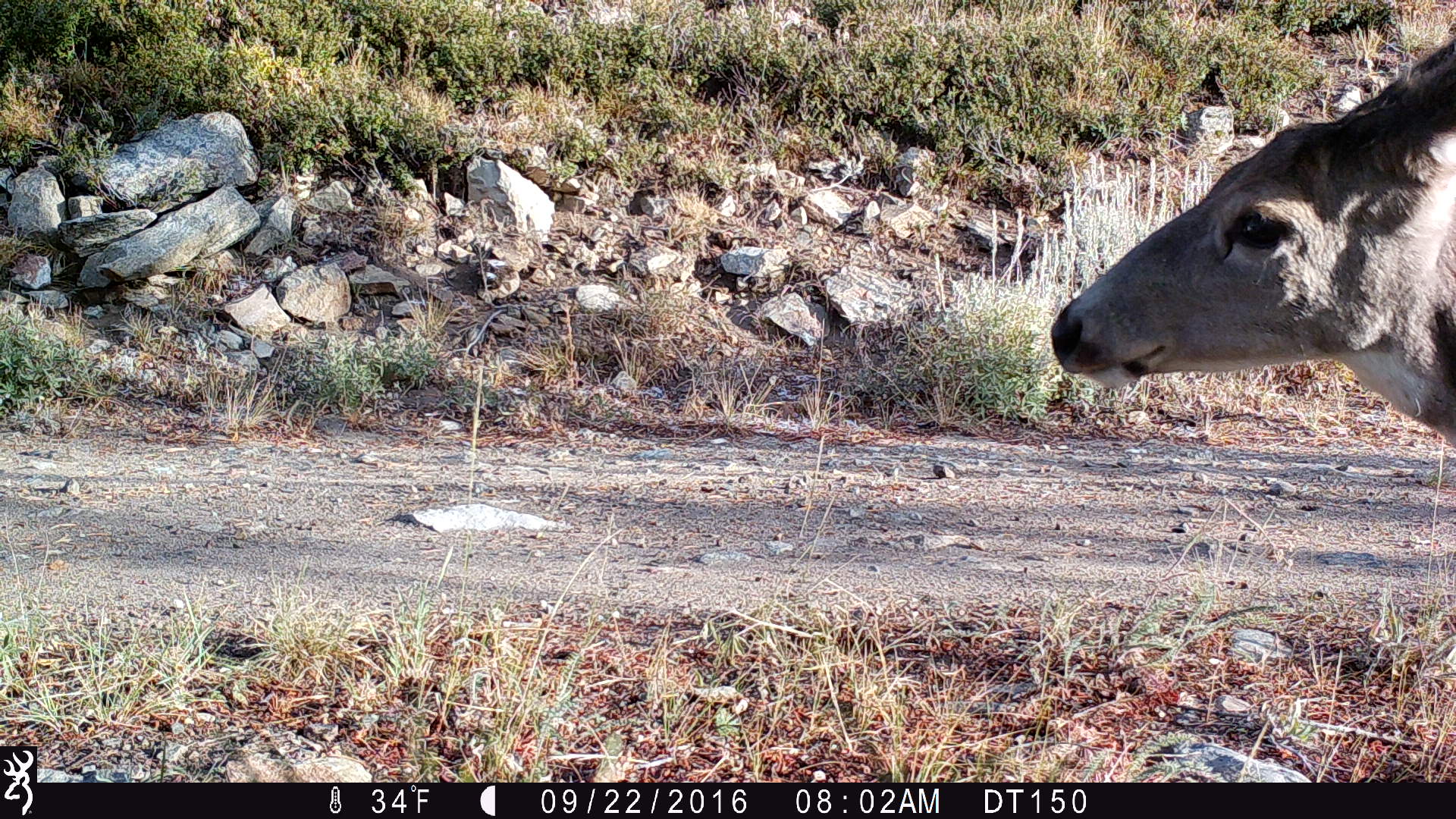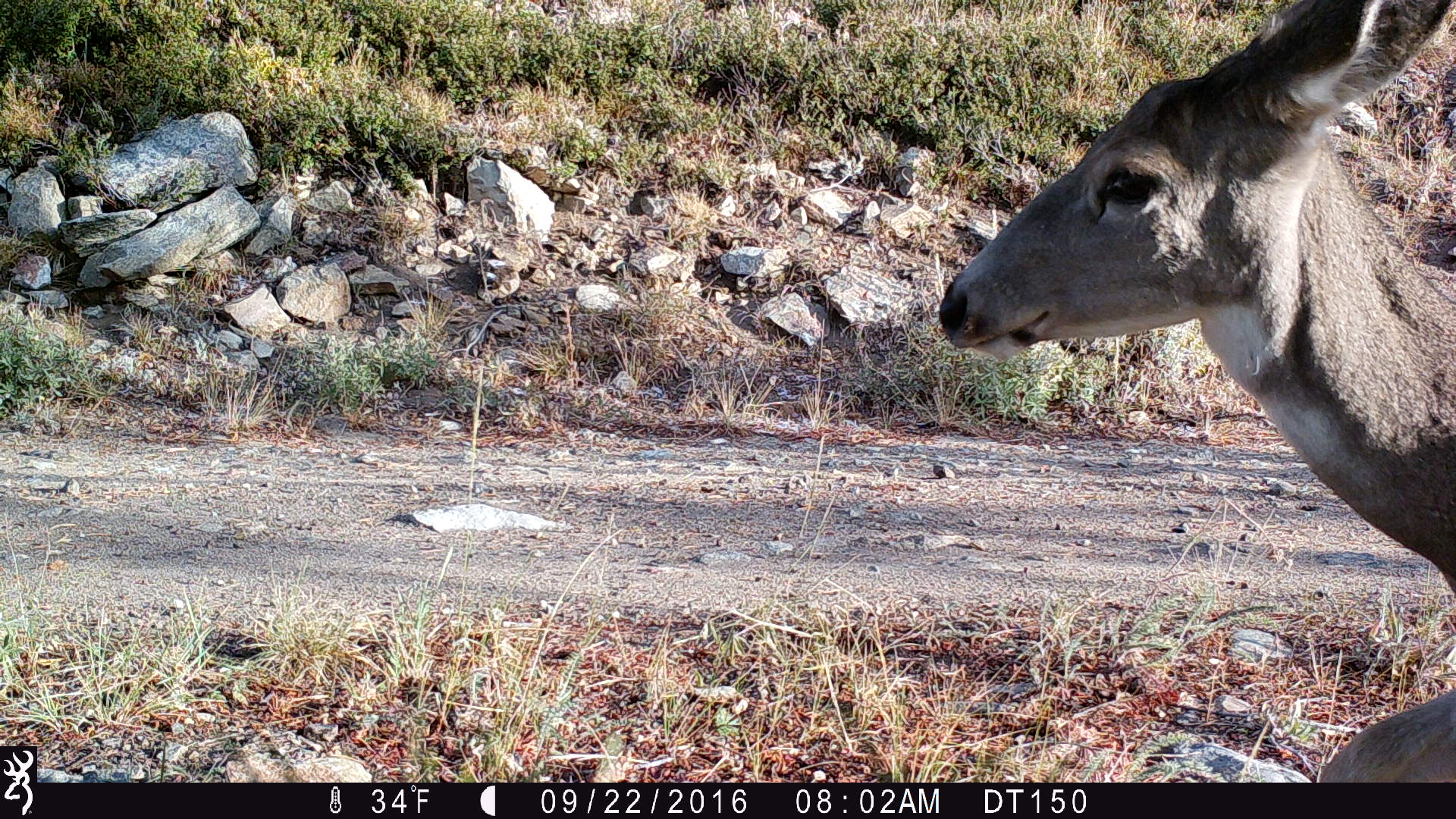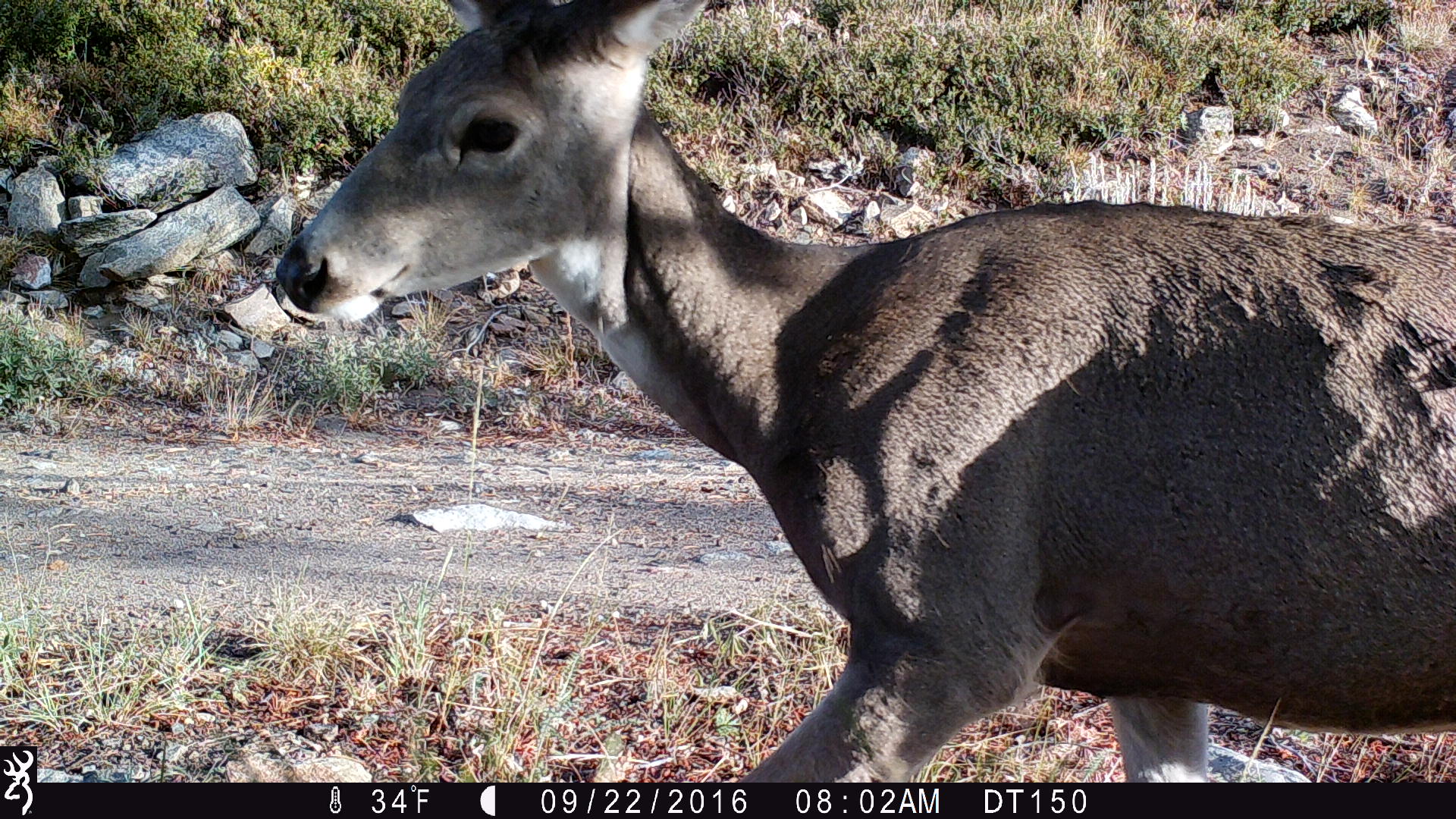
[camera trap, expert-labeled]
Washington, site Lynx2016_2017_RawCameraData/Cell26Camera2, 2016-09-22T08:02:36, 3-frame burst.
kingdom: Animalia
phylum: Chordata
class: Mammalia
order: Artiodactyla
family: Cervidae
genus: Odocoileus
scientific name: Odocoileus hemionus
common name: mule deer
Odocoileus hemionus (mule deer). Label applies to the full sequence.